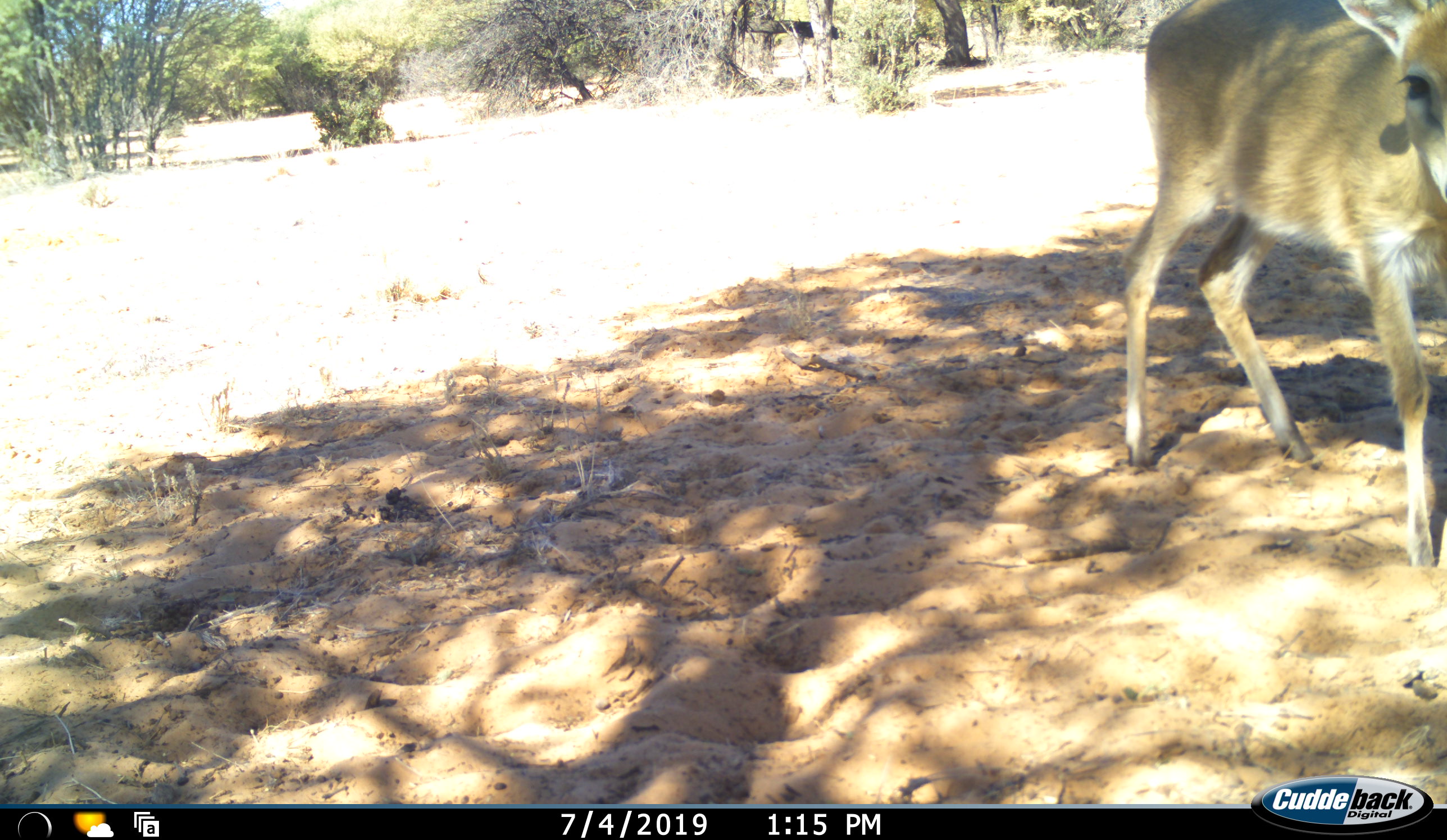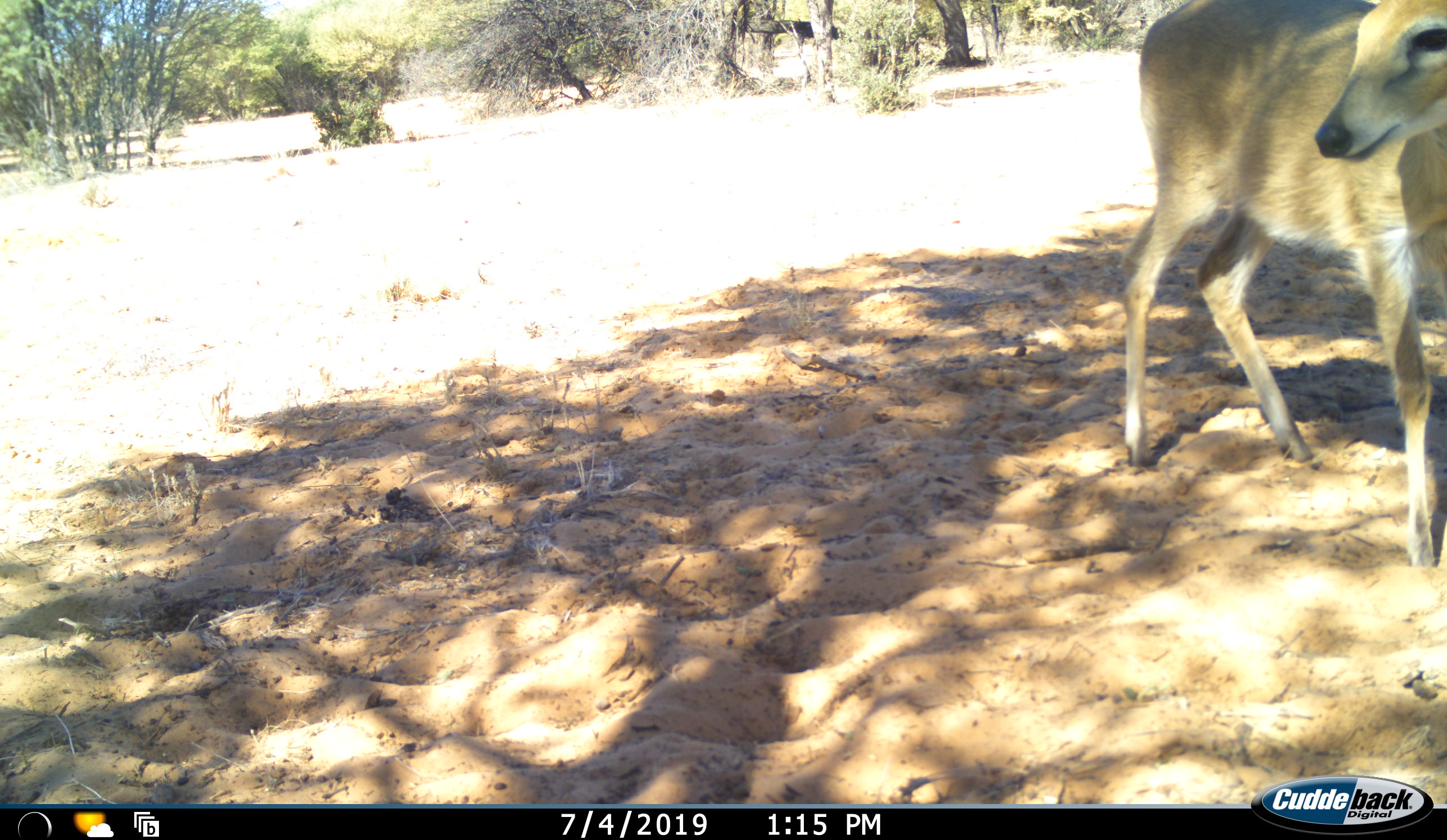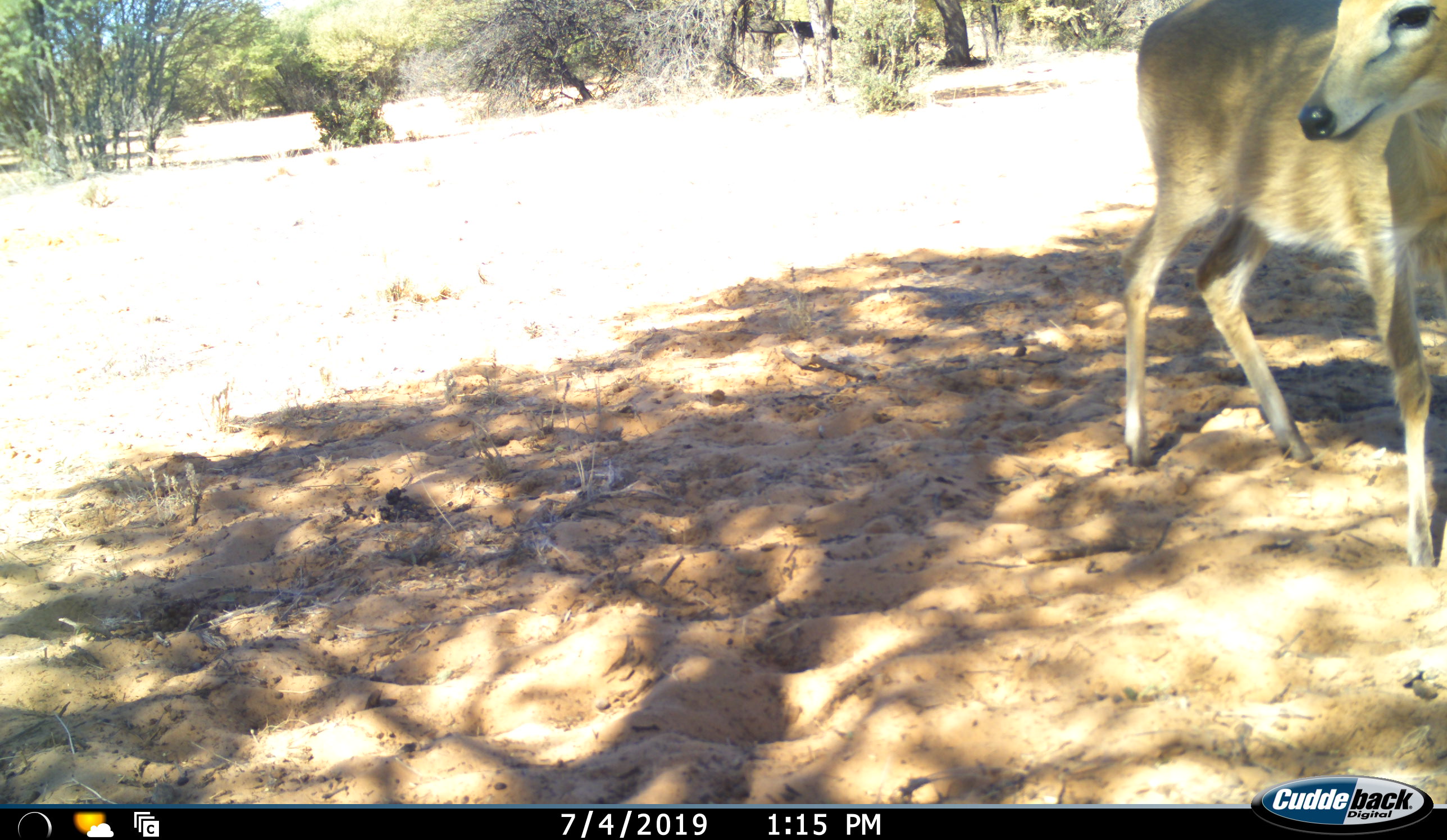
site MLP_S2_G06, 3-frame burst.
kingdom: Animalia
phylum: Chordata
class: Mammalia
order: Artiodactyla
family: Bovidae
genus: Sylvicapra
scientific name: Sylvicapra grimmia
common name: common duiker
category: duikercommongrey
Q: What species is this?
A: Duikercommongrey (common duiker) (Sylvicapra grimmia).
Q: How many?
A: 1.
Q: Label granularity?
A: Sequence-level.